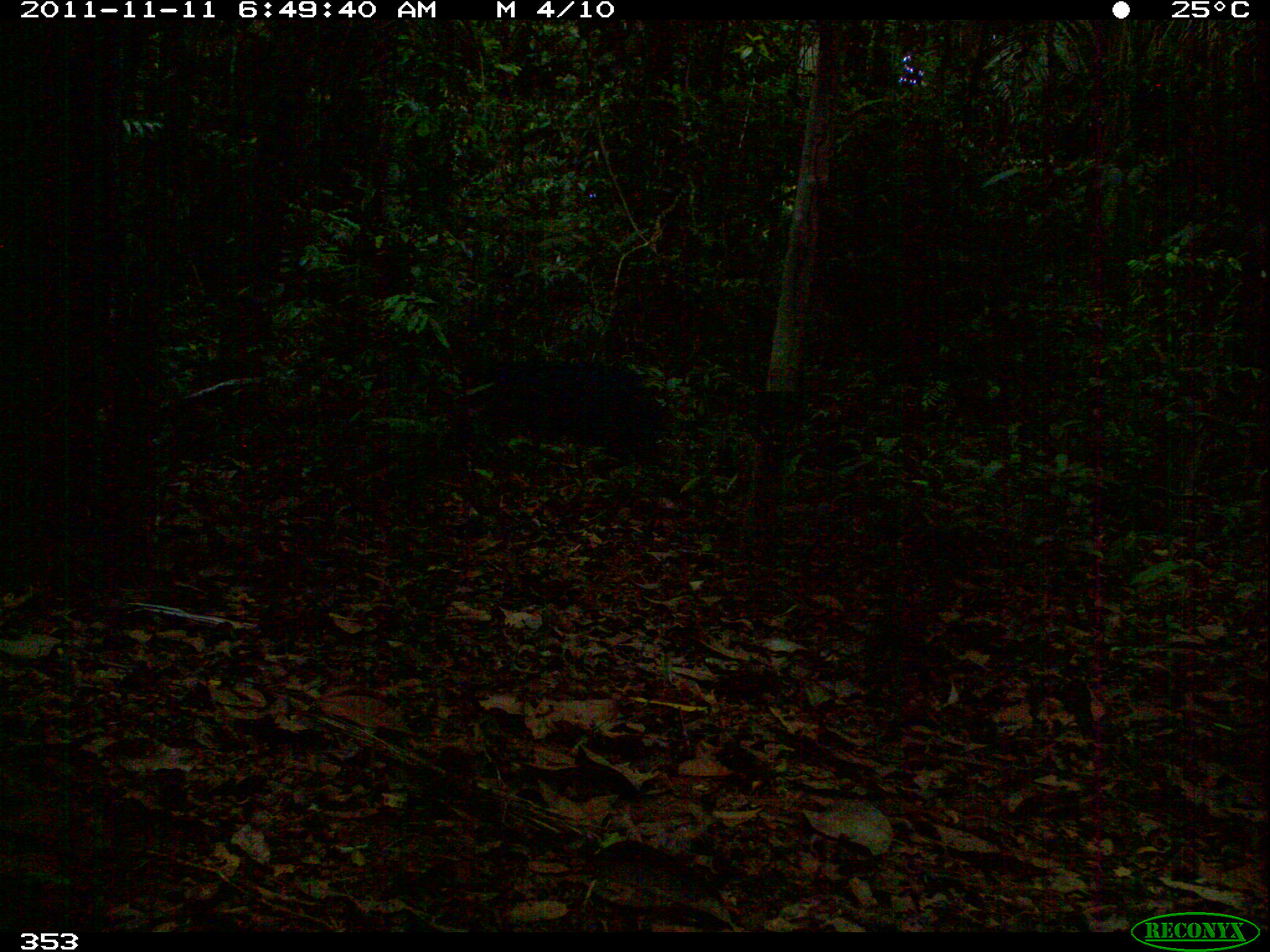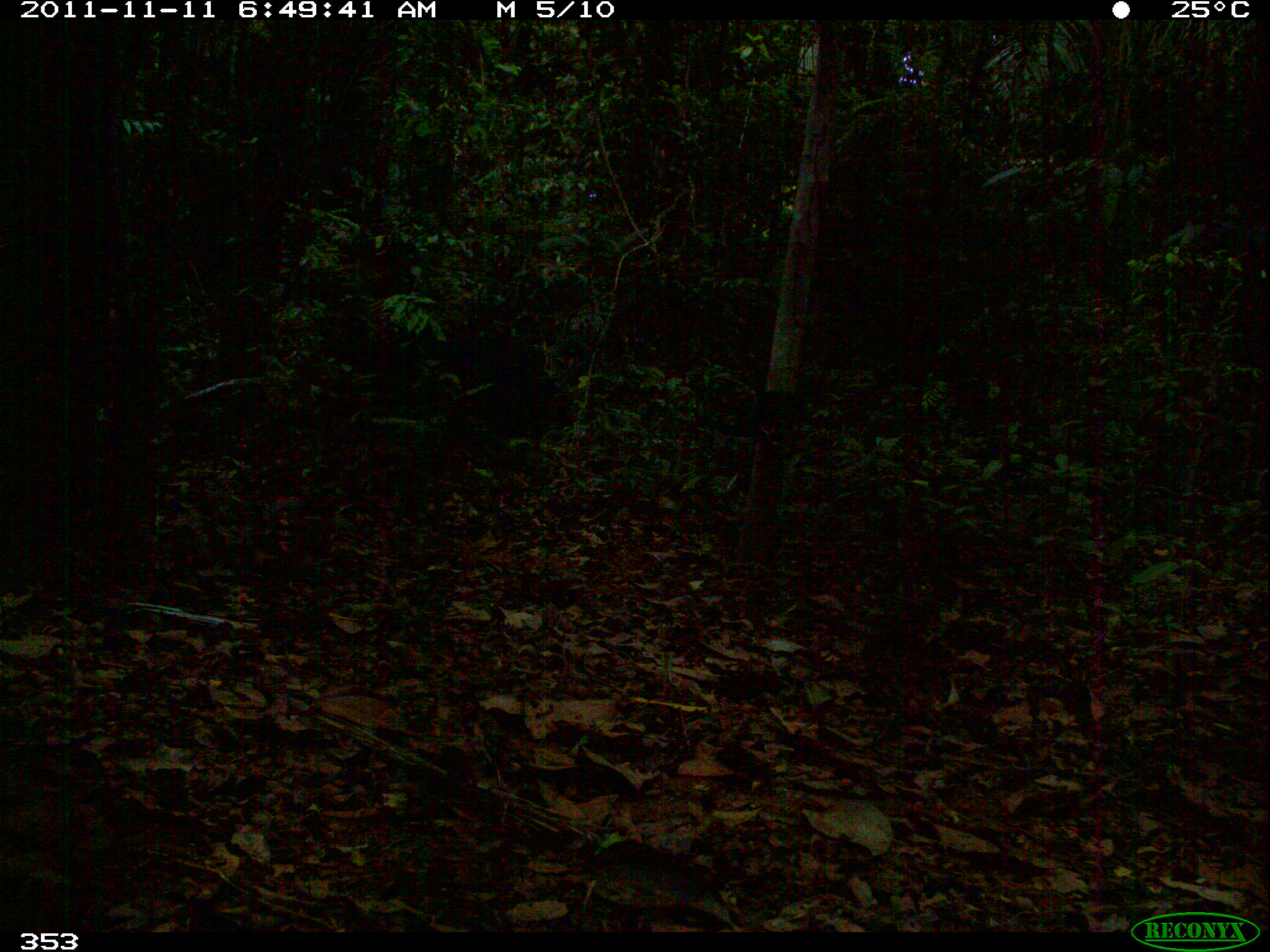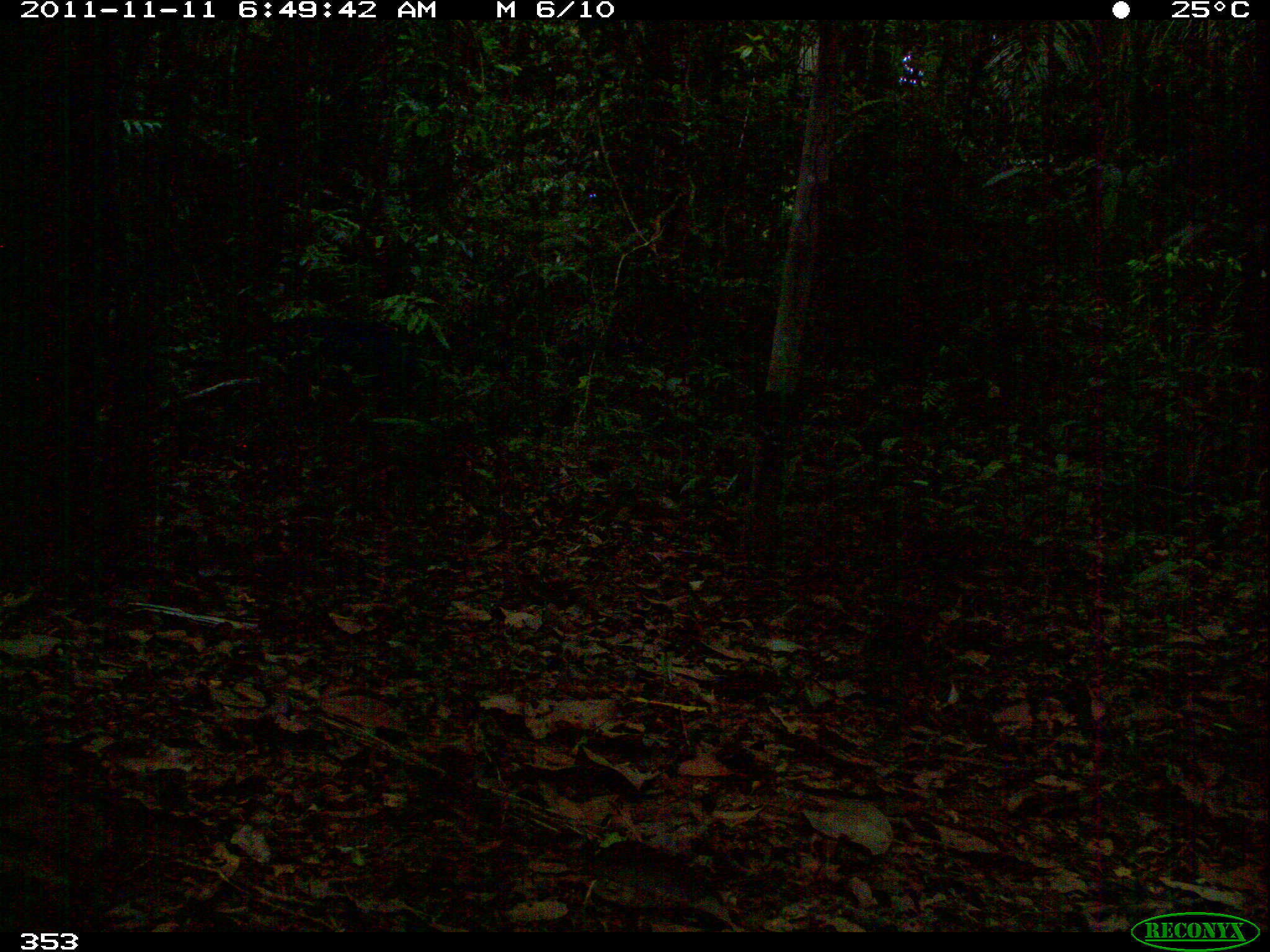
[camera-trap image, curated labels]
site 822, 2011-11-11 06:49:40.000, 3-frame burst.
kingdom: Animalia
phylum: Chordata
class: Mammalia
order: Artiodactyla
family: Tayassuidae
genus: Tayassu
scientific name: Tayassu pecari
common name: white-lipped peccary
Tayassu pecari (white-lipped peccary).